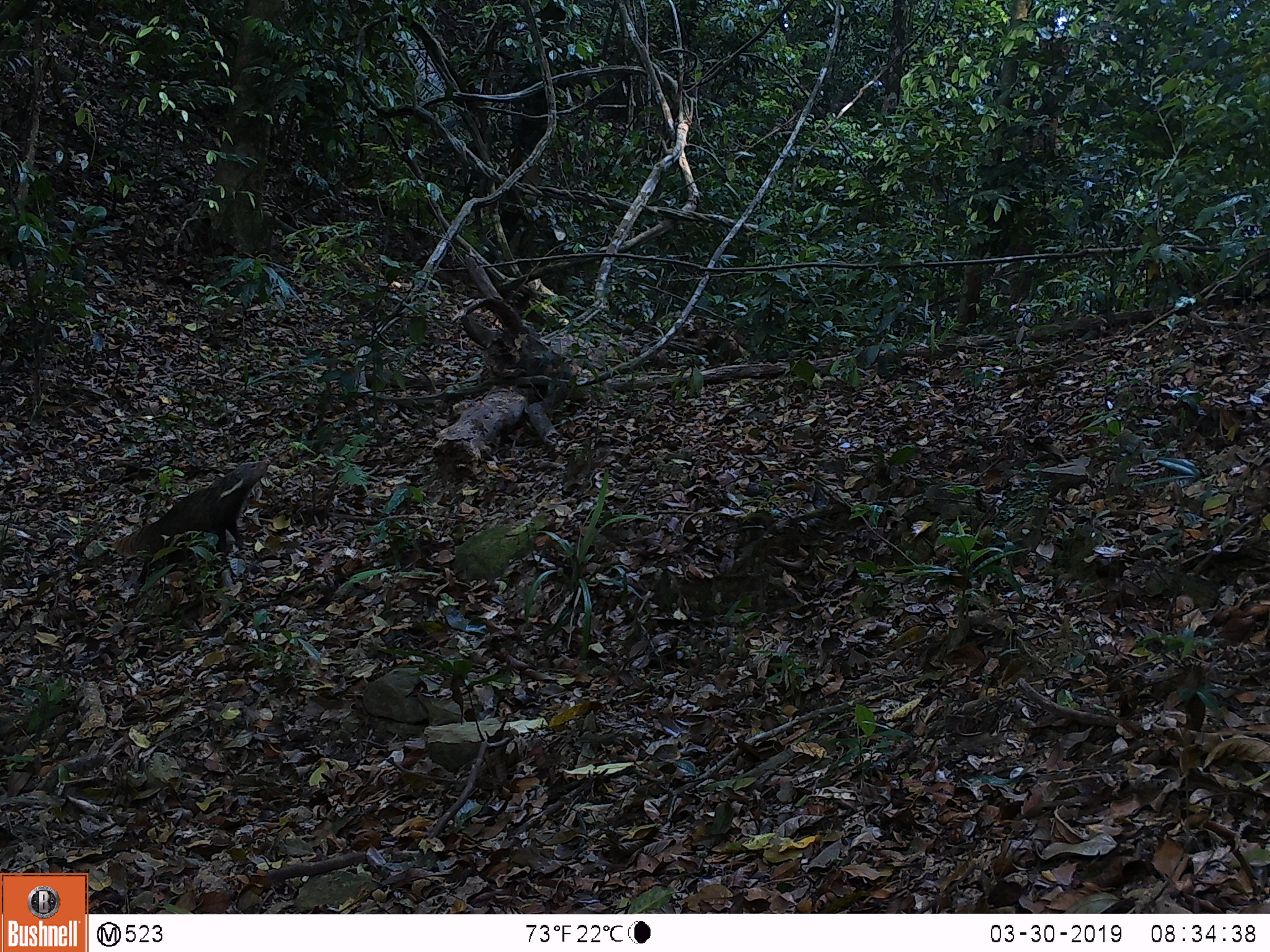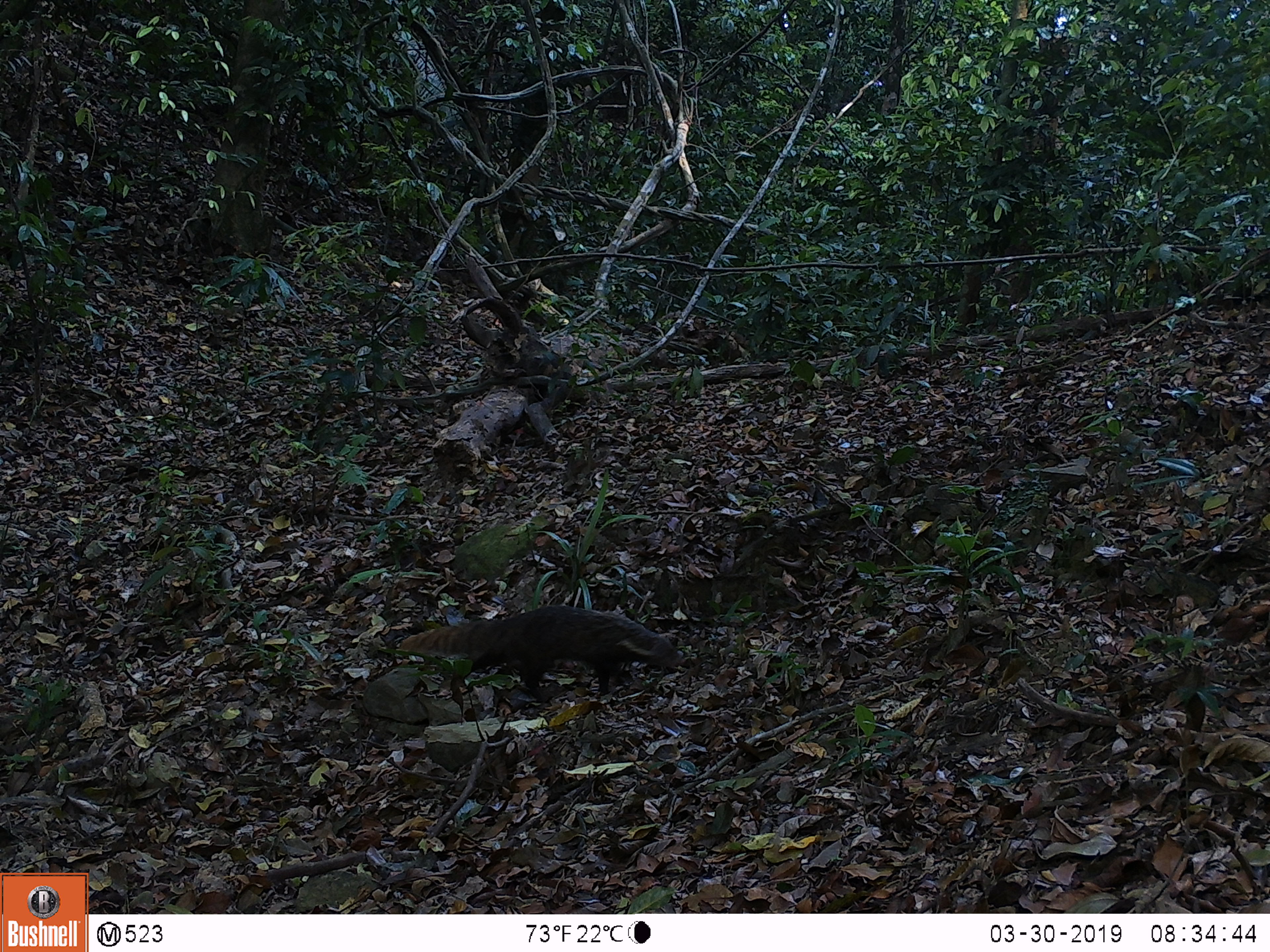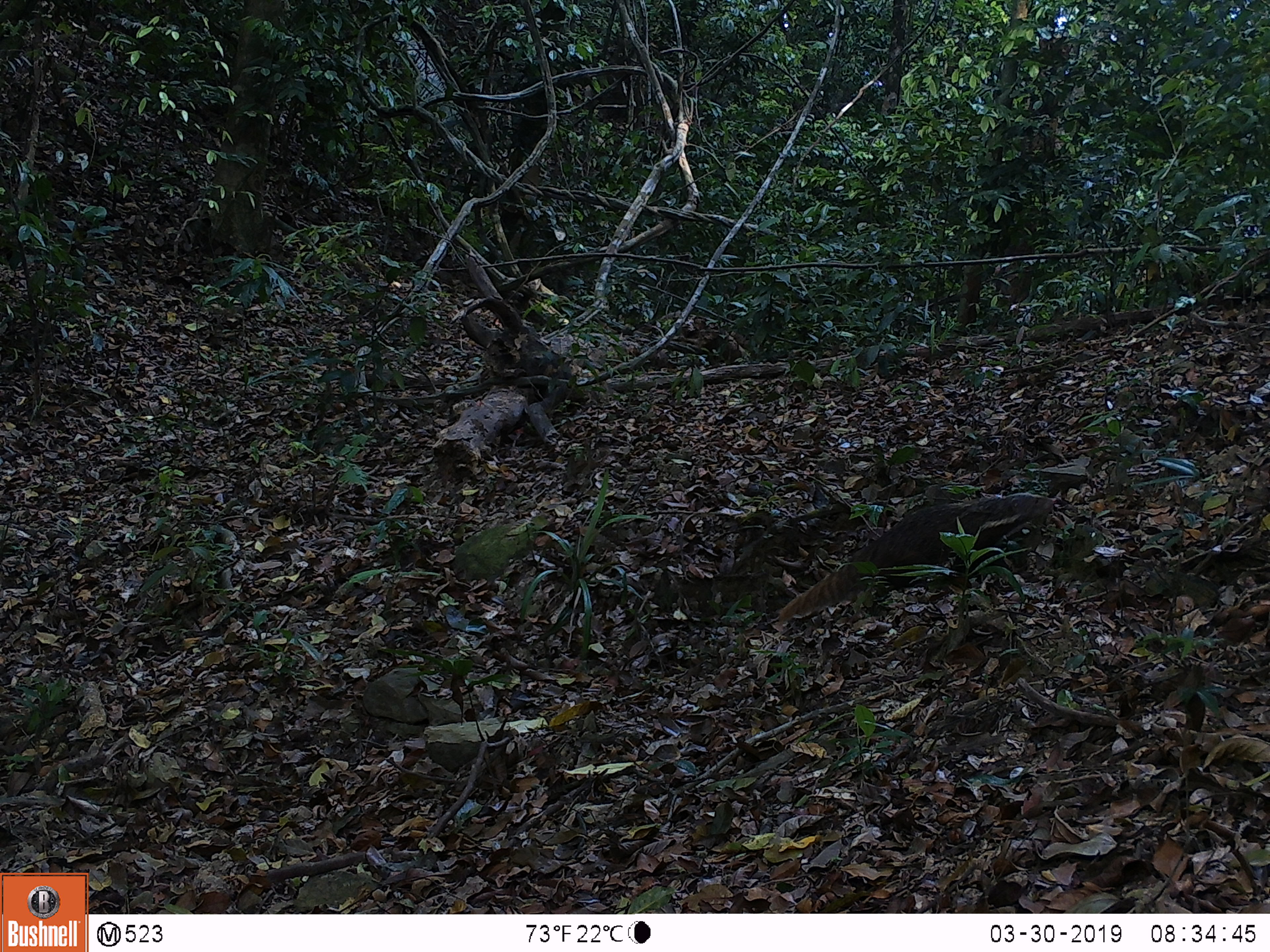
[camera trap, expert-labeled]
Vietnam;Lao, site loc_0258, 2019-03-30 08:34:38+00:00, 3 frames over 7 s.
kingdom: Animalia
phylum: Chordata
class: Mammalia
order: Carnivora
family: Herpestidae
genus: Urva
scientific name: Urva urva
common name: crab-eating mongoose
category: crab eating mongoose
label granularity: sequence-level